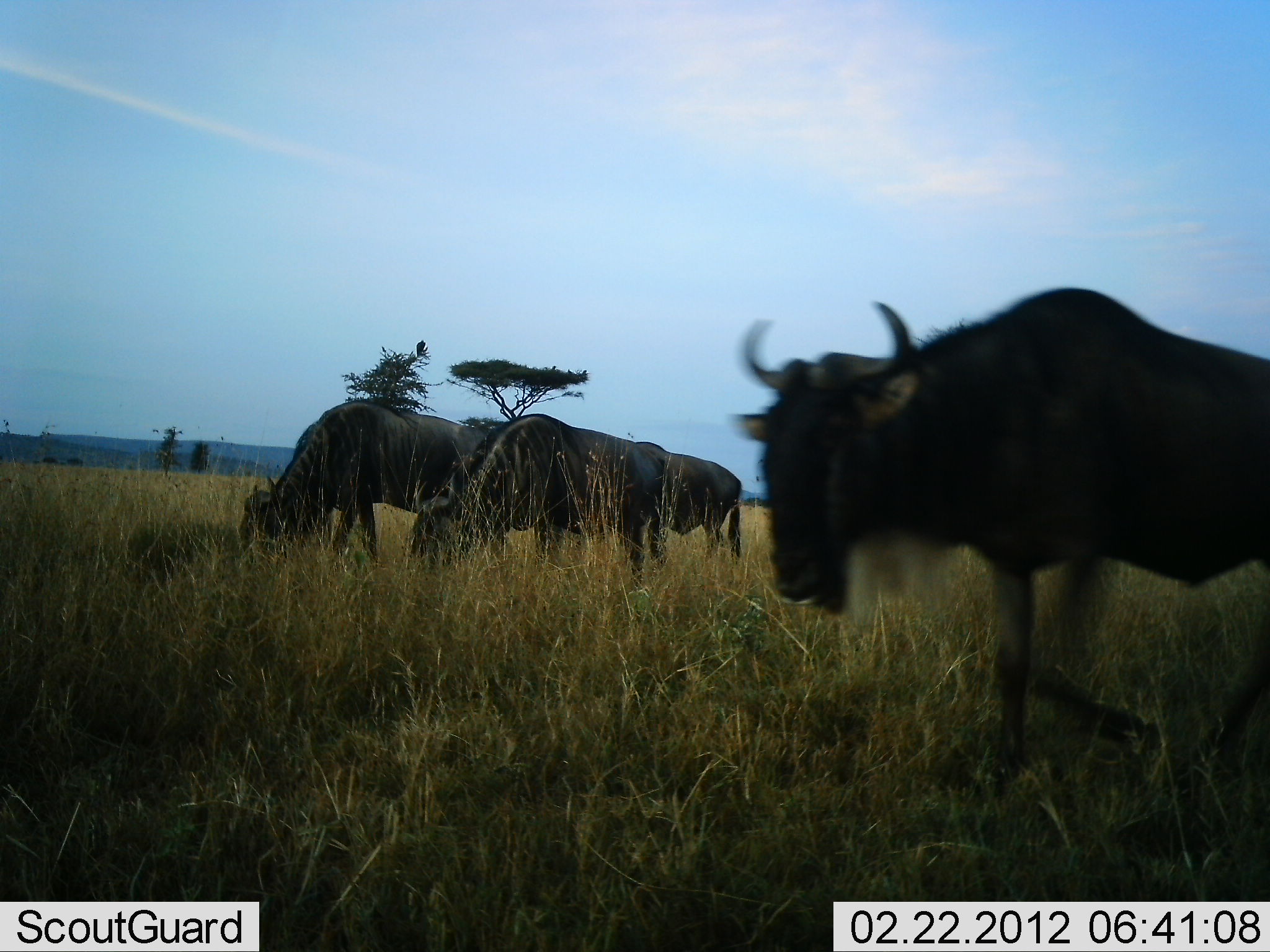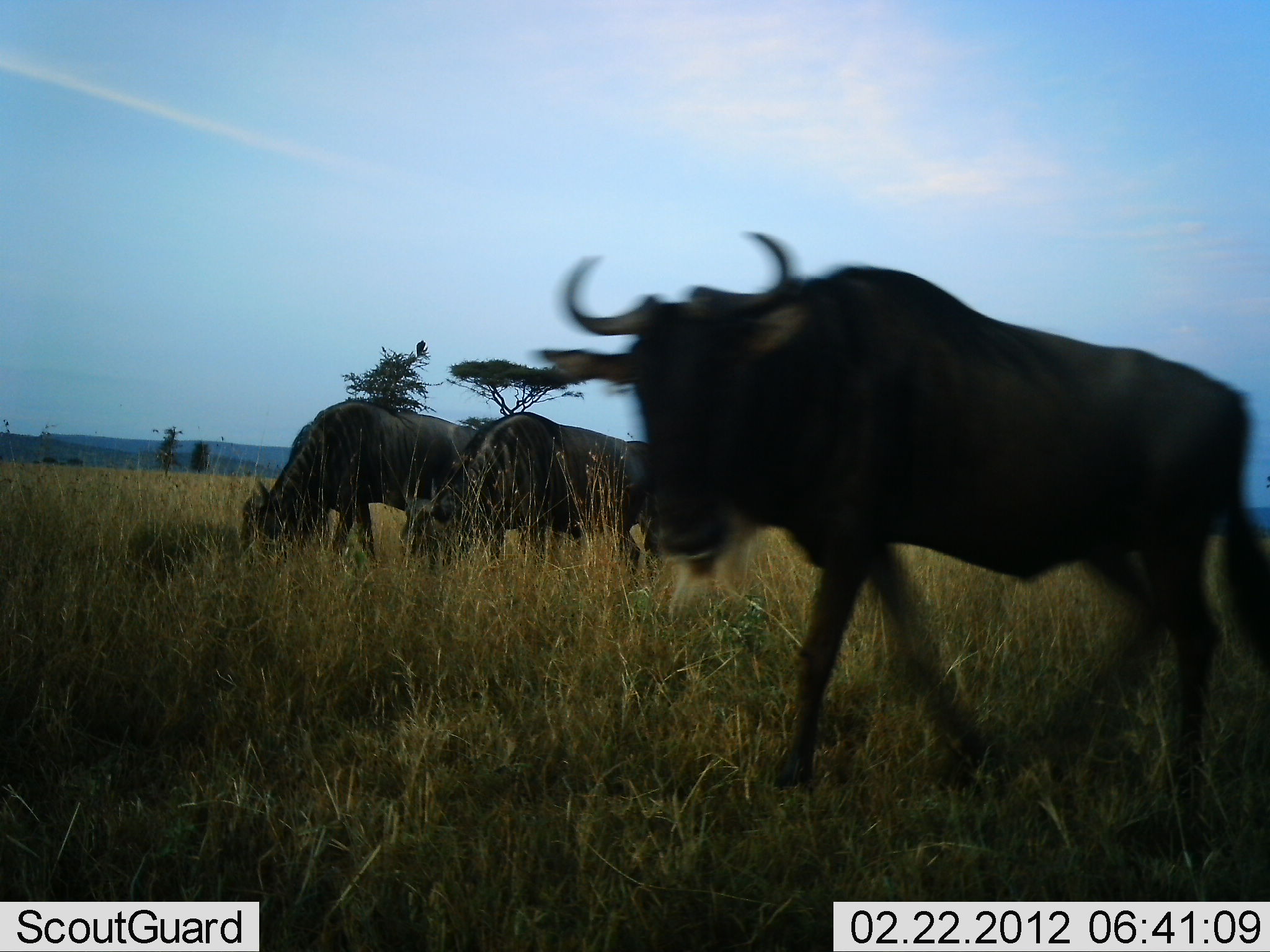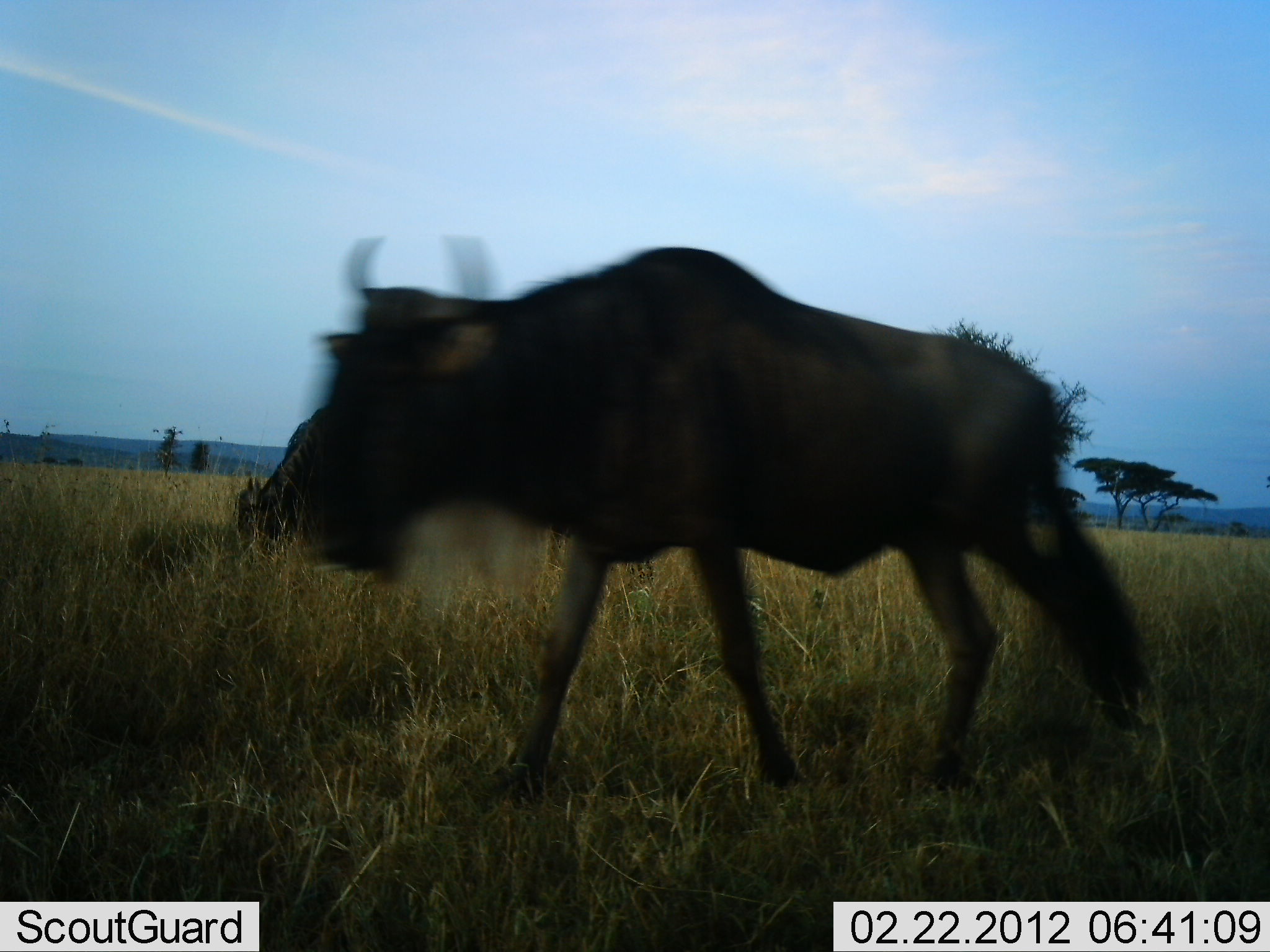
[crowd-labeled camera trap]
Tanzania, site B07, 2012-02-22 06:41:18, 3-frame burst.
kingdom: Animalia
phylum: Chordata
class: Mammalia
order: Artiodactyla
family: Bovidae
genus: Connochaetes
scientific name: Connochaetes taurinus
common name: blue wildebeest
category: wildebeest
Wildebeest (blue wildebeest) (Connochaetes taurinus), count 4. Behavior (volunteer vote fractions): standing 21%, resting 5%, moving 79%, interacting 0%. Young present (vote fraction): 0%. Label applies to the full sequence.